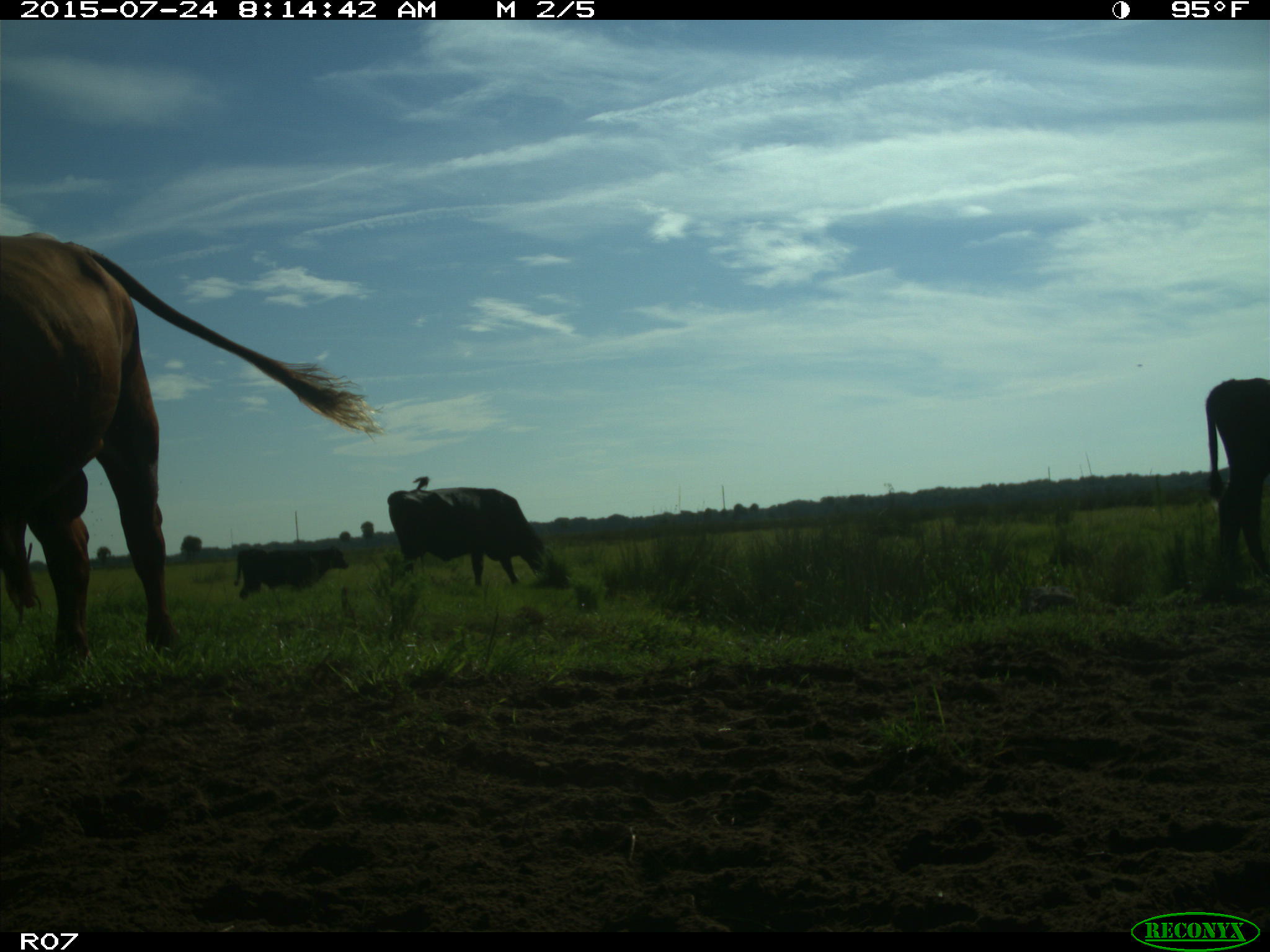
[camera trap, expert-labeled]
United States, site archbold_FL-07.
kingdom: Animalia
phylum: Chordata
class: Mammalia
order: Artiodactyla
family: Bovidae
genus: Bos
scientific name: Bos taurus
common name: domestic cow